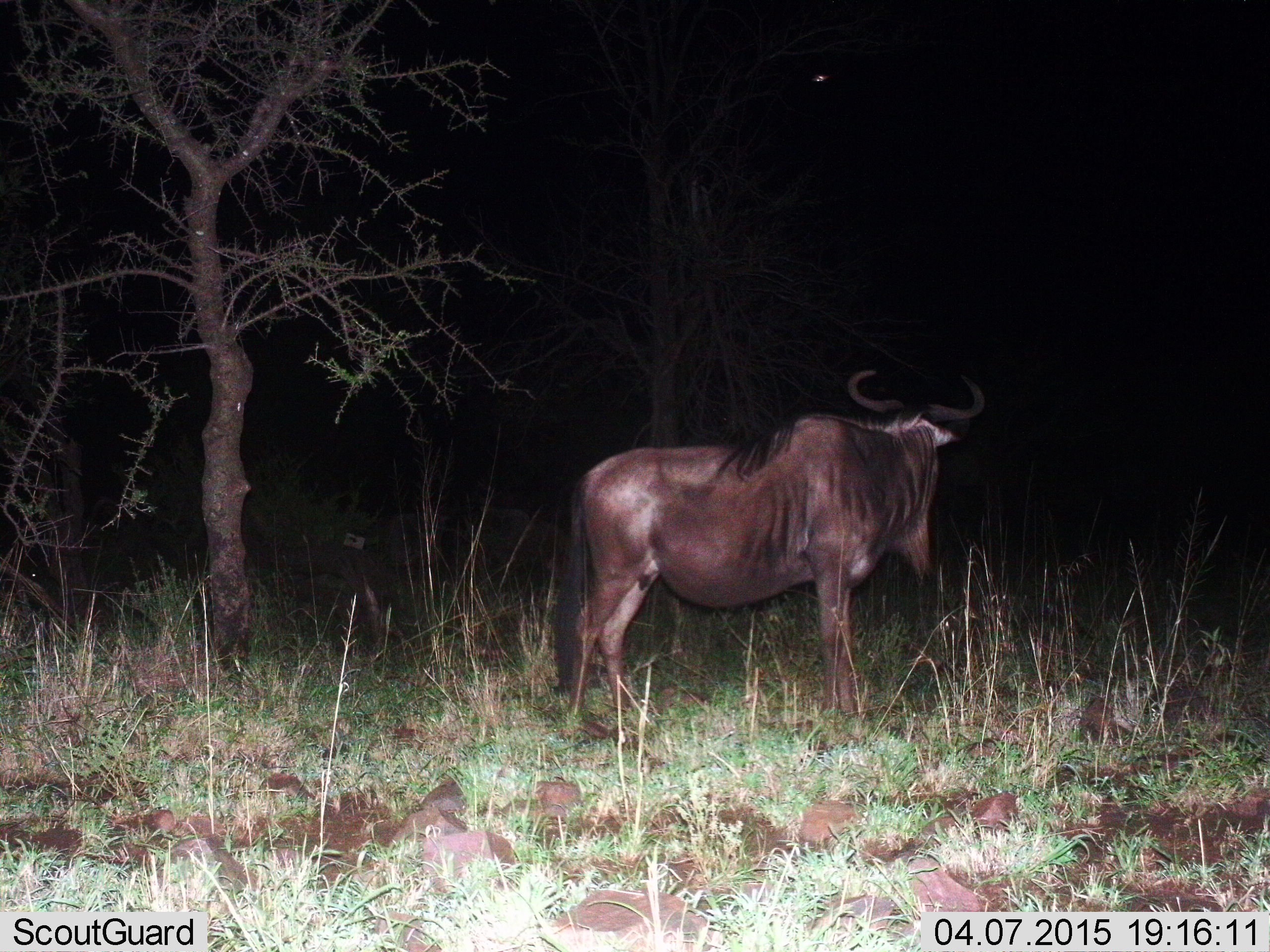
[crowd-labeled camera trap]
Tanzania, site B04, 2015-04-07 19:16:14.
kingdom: Animalia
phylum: Chordata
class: Mammalia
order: Artiodactyla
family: Bovidae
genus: Connochaetes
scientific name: Connochaetes taurinus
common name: blue wildebeest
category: wildebeest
Wildebeest (blue wildebeest) (Connochaetes taurinus), count 1. Behavior (volunteer vote fractions): standing 100%, resting 0%, moving 0%, interacting 0%. Young present (vote fraction): 0%. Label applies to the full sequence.